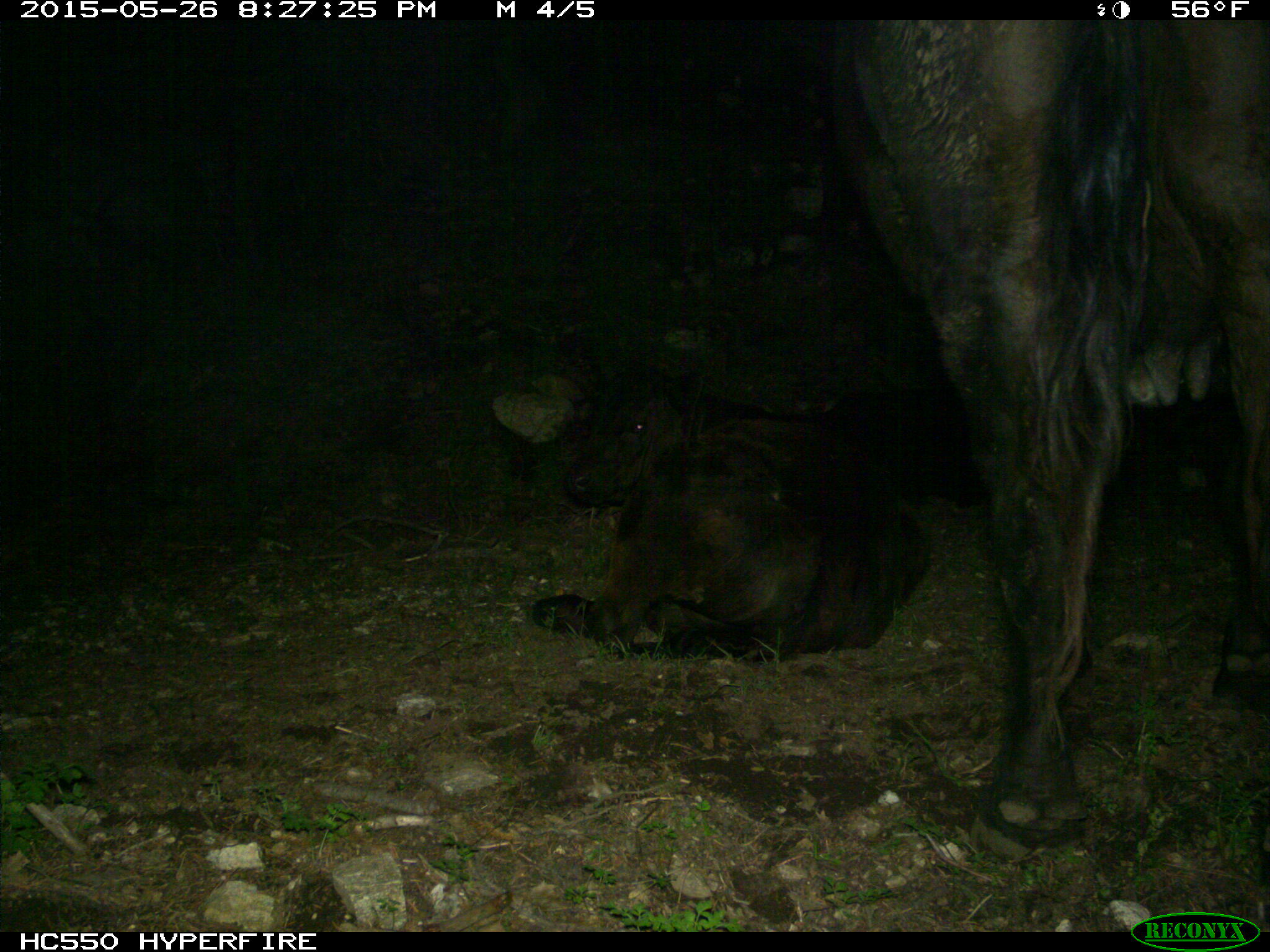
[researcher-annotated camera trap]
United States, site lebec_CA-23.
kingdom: Animalia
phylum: Chordata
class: Mammalia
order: Artiodactyla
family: Bovidae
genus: Bos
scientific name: Bos taurus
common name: domestic cow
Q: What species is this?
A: Bos taurus (domestic cow).